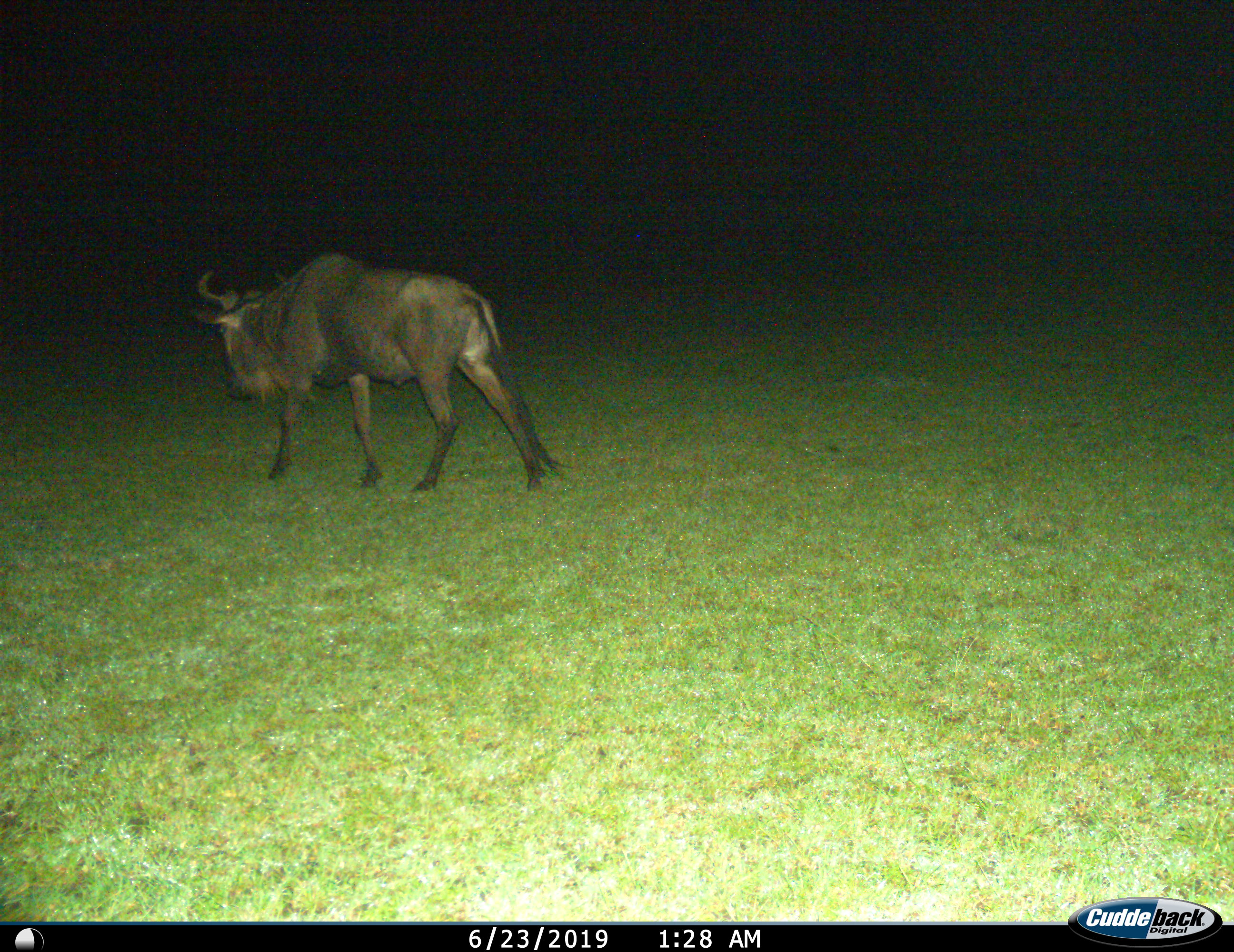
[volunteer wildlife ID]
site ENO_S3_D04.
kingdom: Animalia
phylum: Chordata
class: Mammalia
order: Artiodactyla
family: Bovidae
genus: Connochaetes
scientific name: Connochaetes taurinus taurinus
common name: blue wildebeest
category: wildebeestblue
Wildebeestblue (blue wildebeest) (Connochaetes taurinus taurinus), count 1. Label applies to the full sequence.